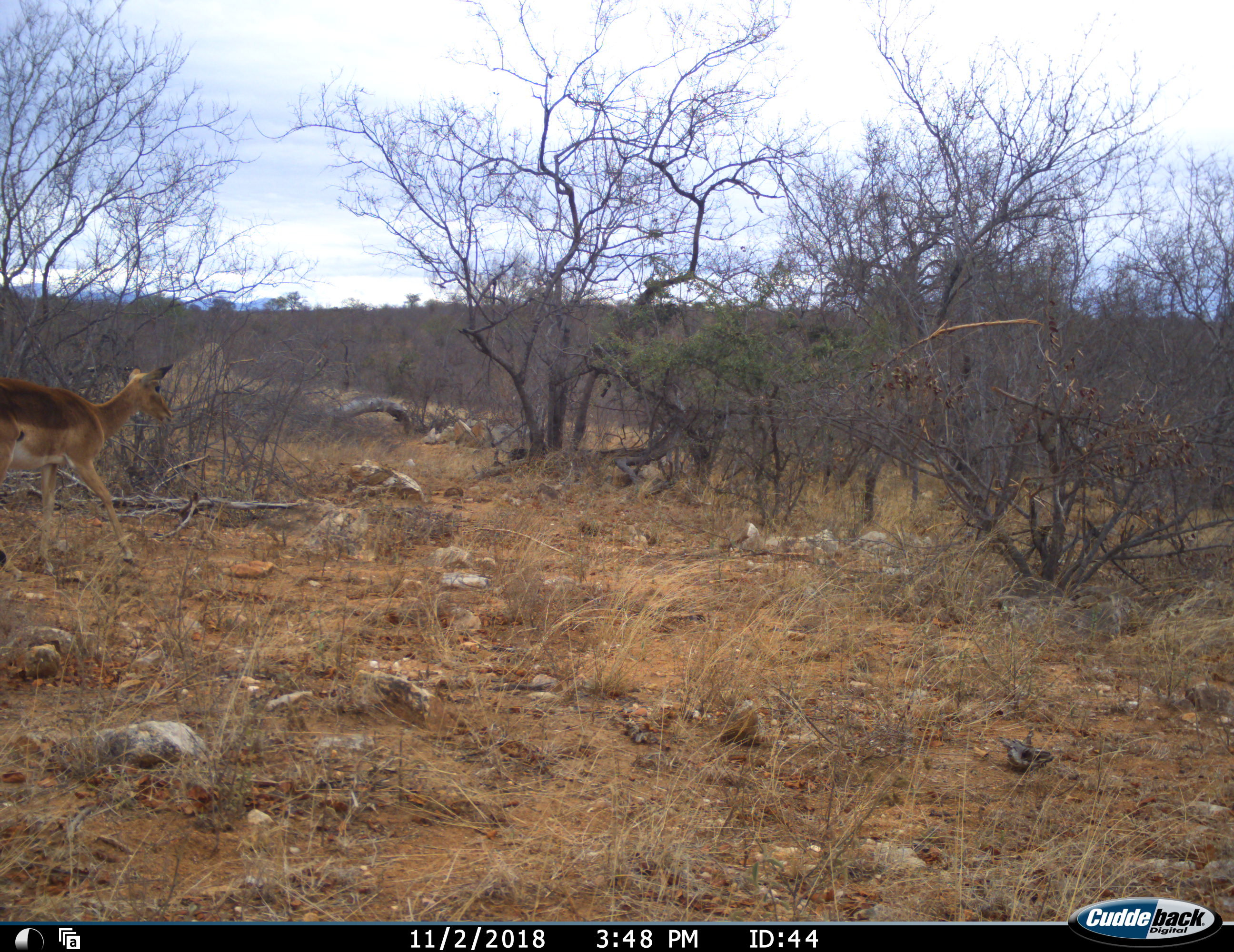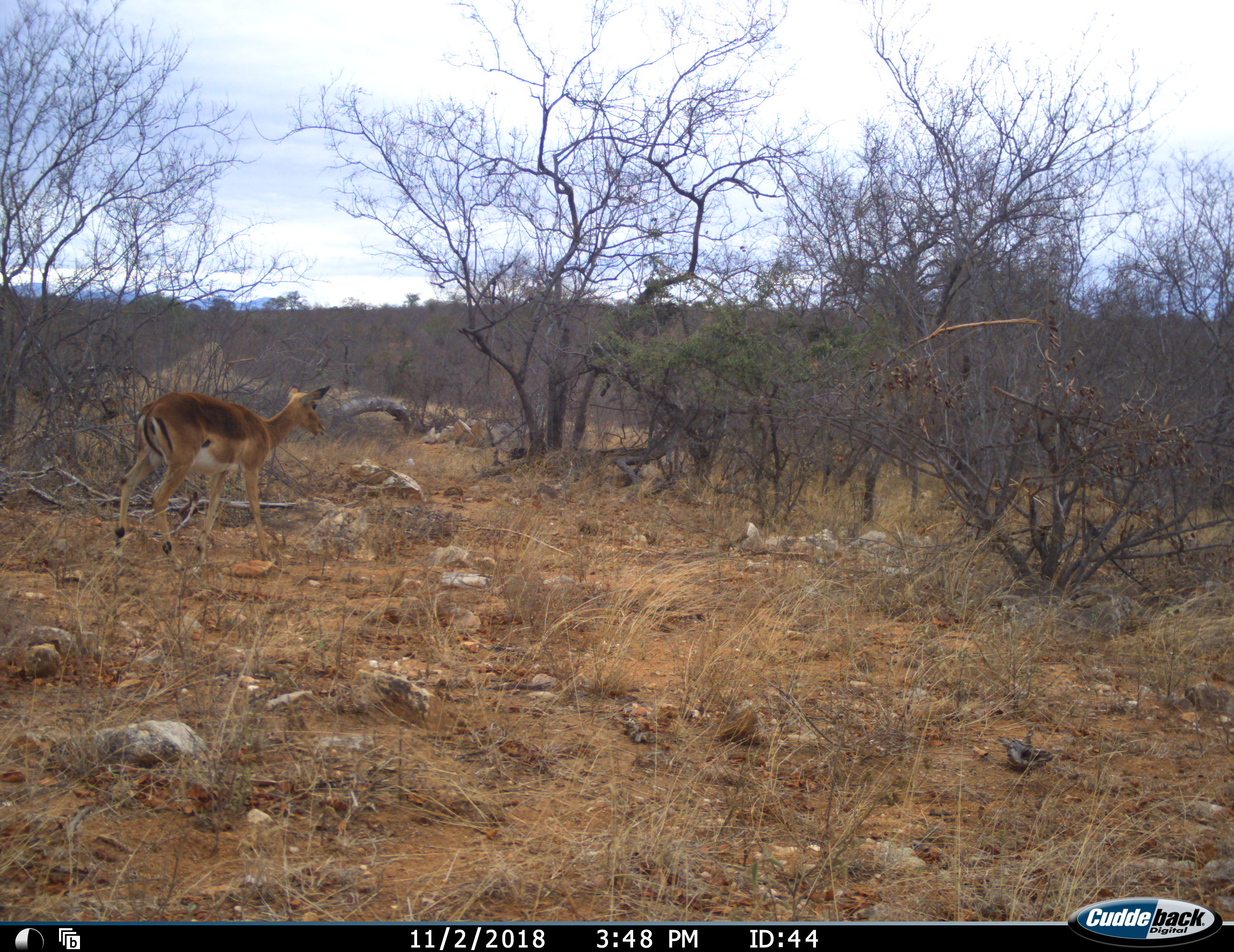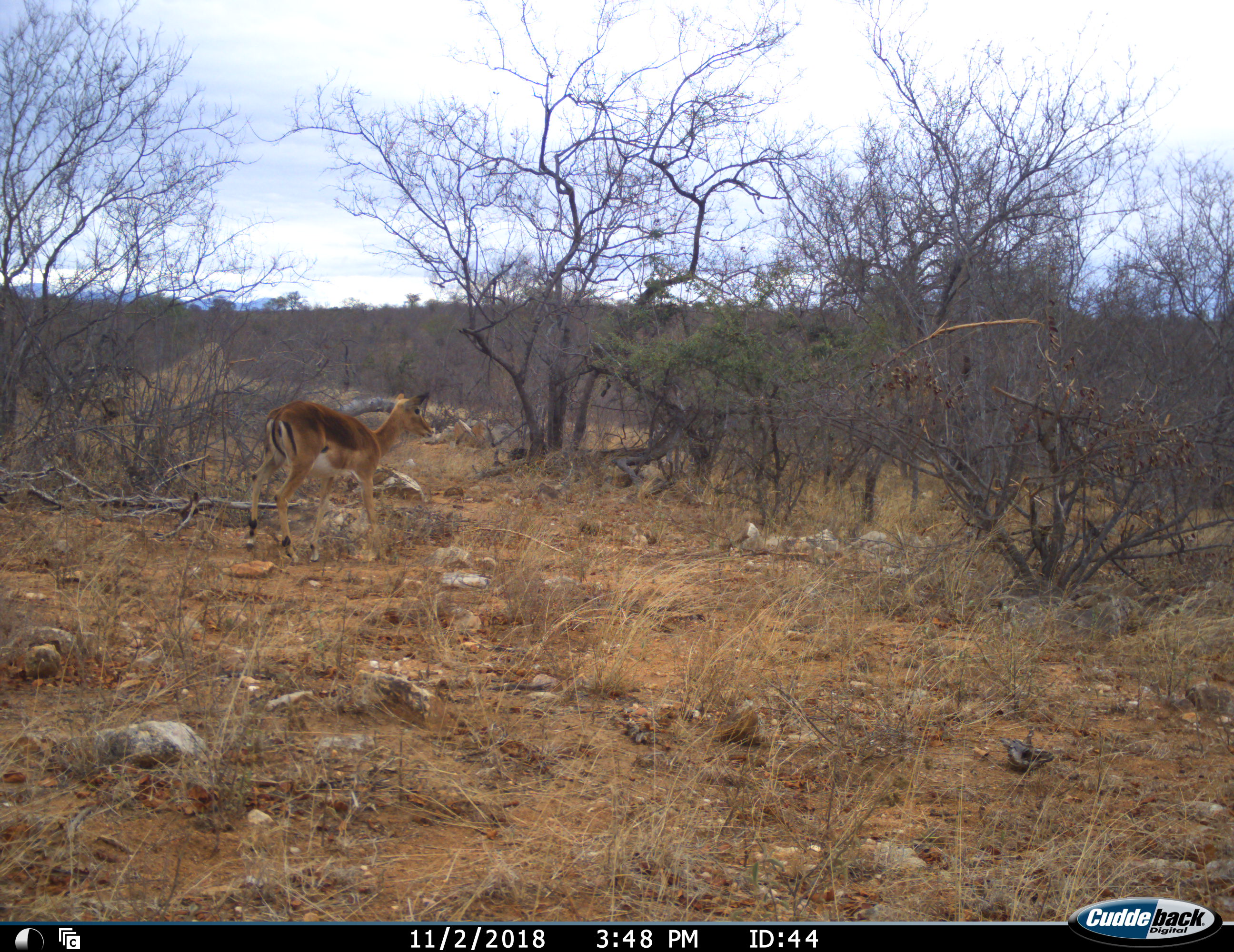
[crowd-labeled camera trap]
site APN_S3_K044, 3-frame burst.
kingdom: Animalia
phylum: Chordata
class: Mammalia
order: Artiodactyla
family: Bovidae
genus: Aepyceros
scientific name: Aepyceros melampus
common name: impala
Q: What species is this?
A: Impala (Aepyceros melampus).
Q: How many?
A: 1.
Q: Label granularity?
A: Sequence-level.